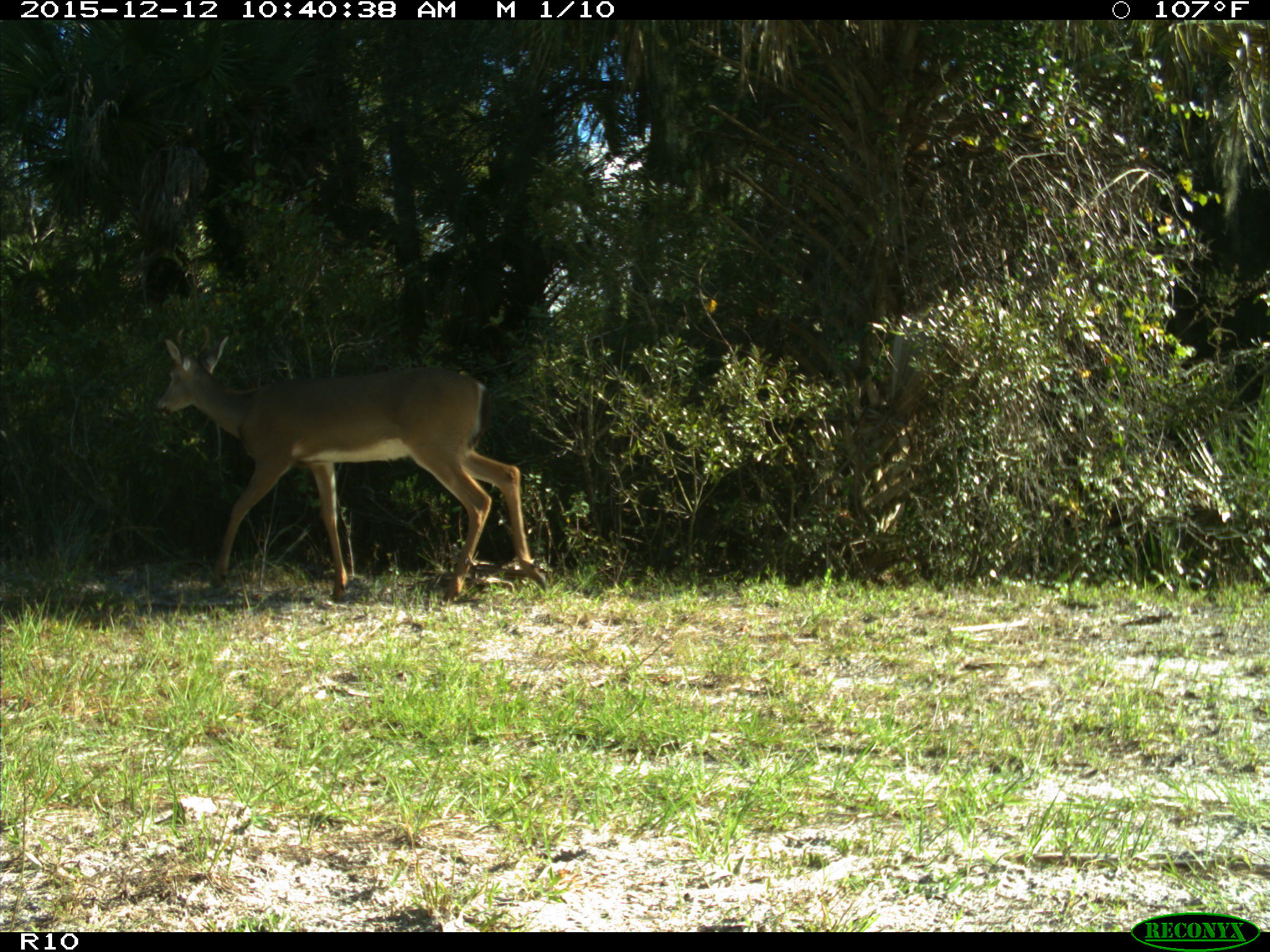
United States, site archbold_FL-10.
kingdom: Animalia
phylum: Chordata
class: Mammalia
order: Artiodactyla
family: Cervidae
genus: Odocoileus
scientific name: Odocoileus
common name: deer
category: unidentified deer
Unidentified deer (deer) (Odocoileus).